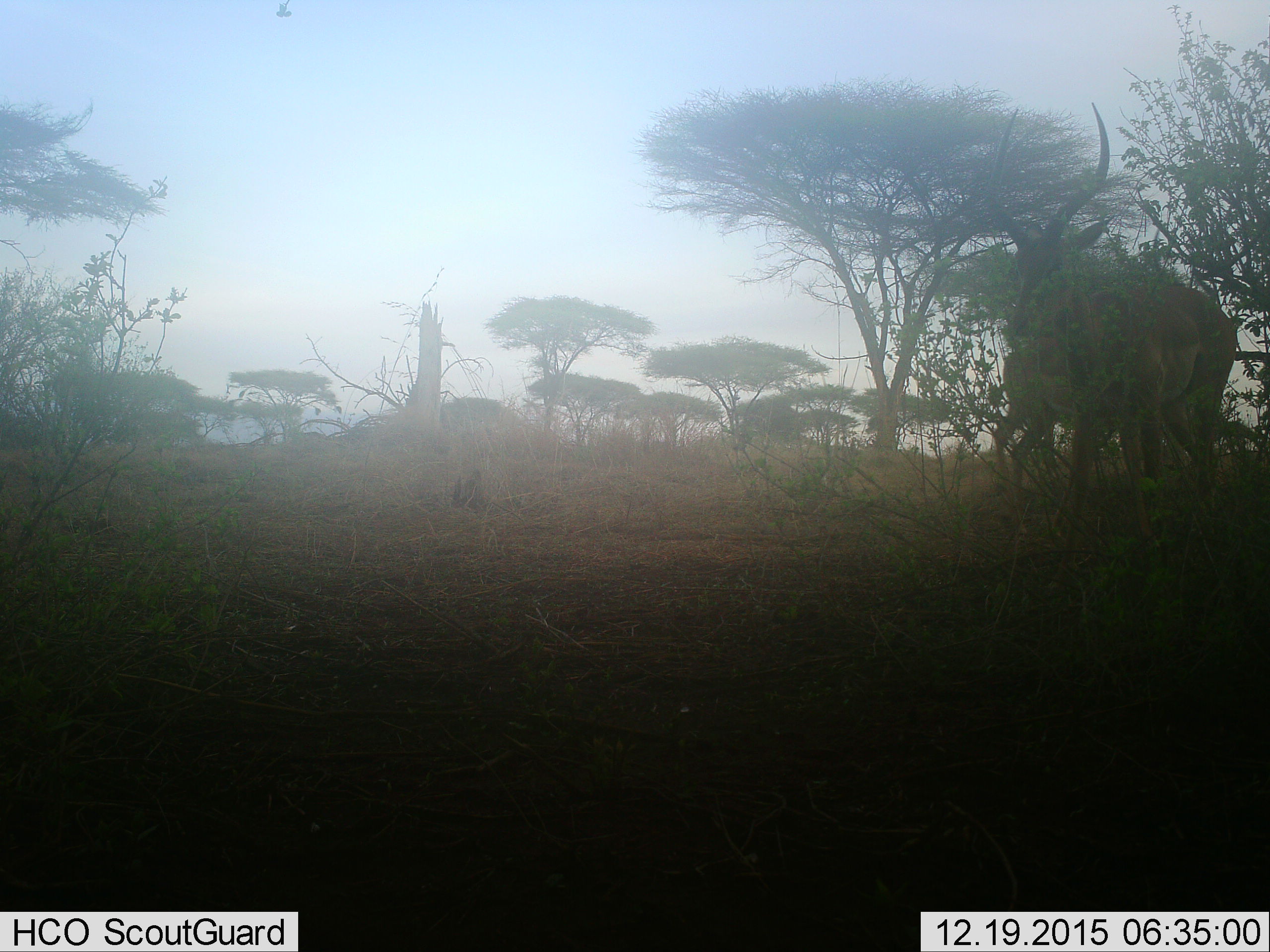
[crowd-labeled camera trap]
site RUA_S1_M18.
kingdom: Animalia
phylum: Chordata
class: Mammalia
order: Artiodactyla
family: Bovidae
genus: Aepyceros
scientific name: Aepyceros melampus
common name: impala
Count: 2.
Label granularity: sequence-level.